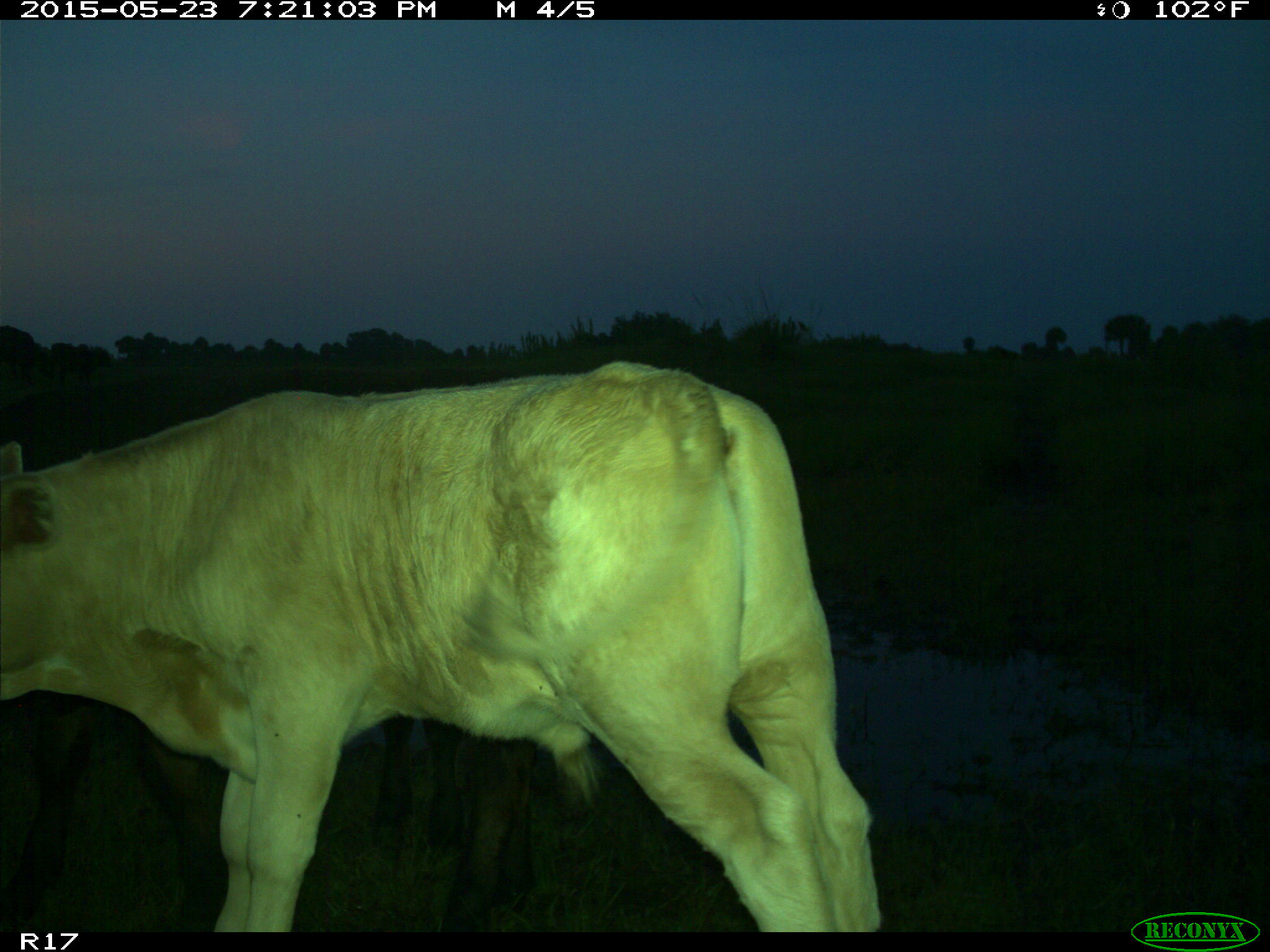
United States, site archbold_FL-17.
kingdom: Animalia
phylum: Chordata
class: Mammalia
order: Artiodactyla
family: Bovidae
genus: Bos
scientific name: Bos taurus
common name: domestic cow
Bos taurus (domestic cow).